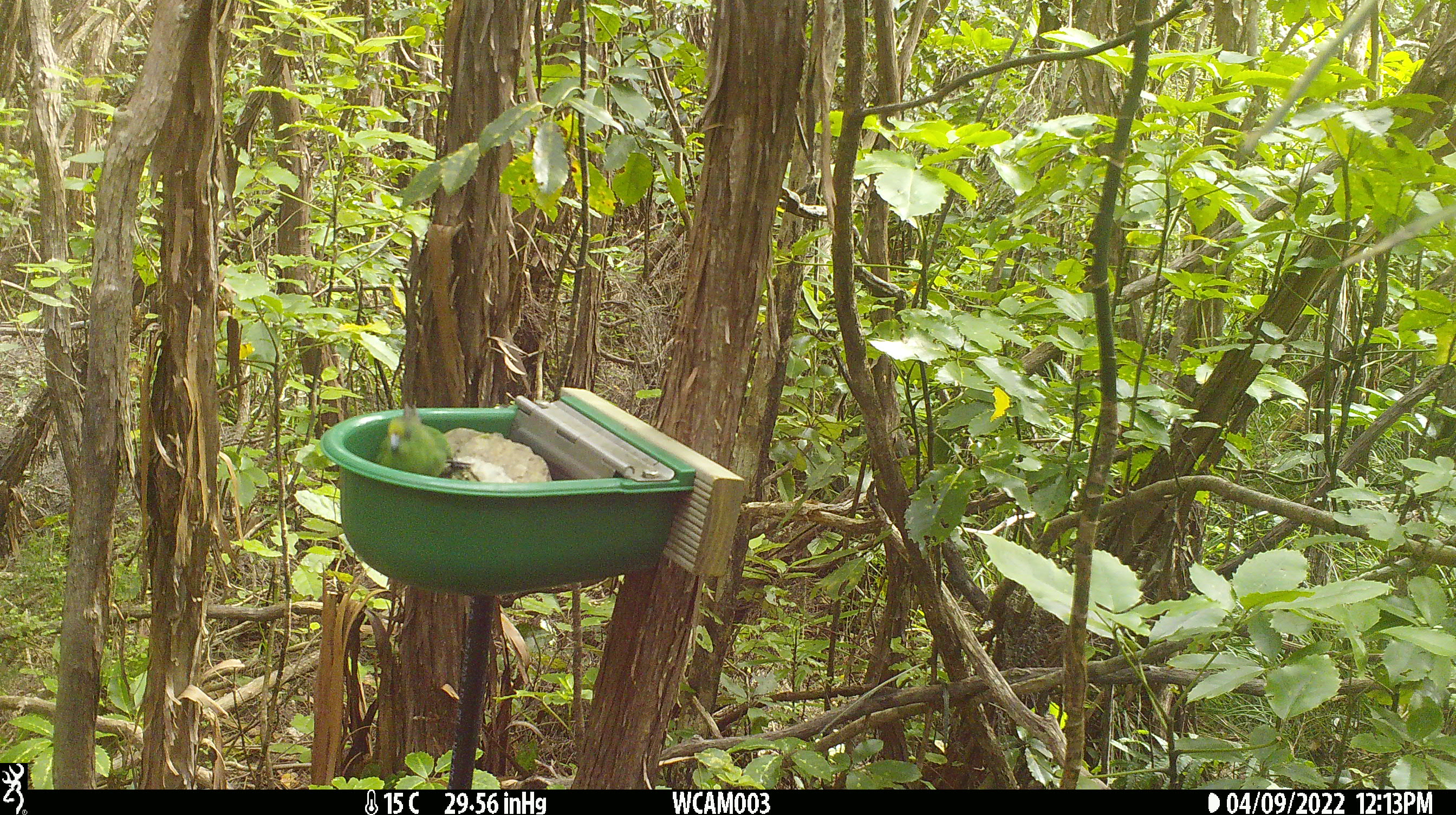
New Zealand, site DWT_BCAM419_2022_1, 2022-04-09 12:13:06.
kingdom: Animalia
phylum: Chordata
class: Aves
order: Psittaciformes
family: Psittaculidae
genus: Cyanoramphus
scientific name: Cyanoramphus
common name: parakeet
Parakeet (Cyanoramphus).